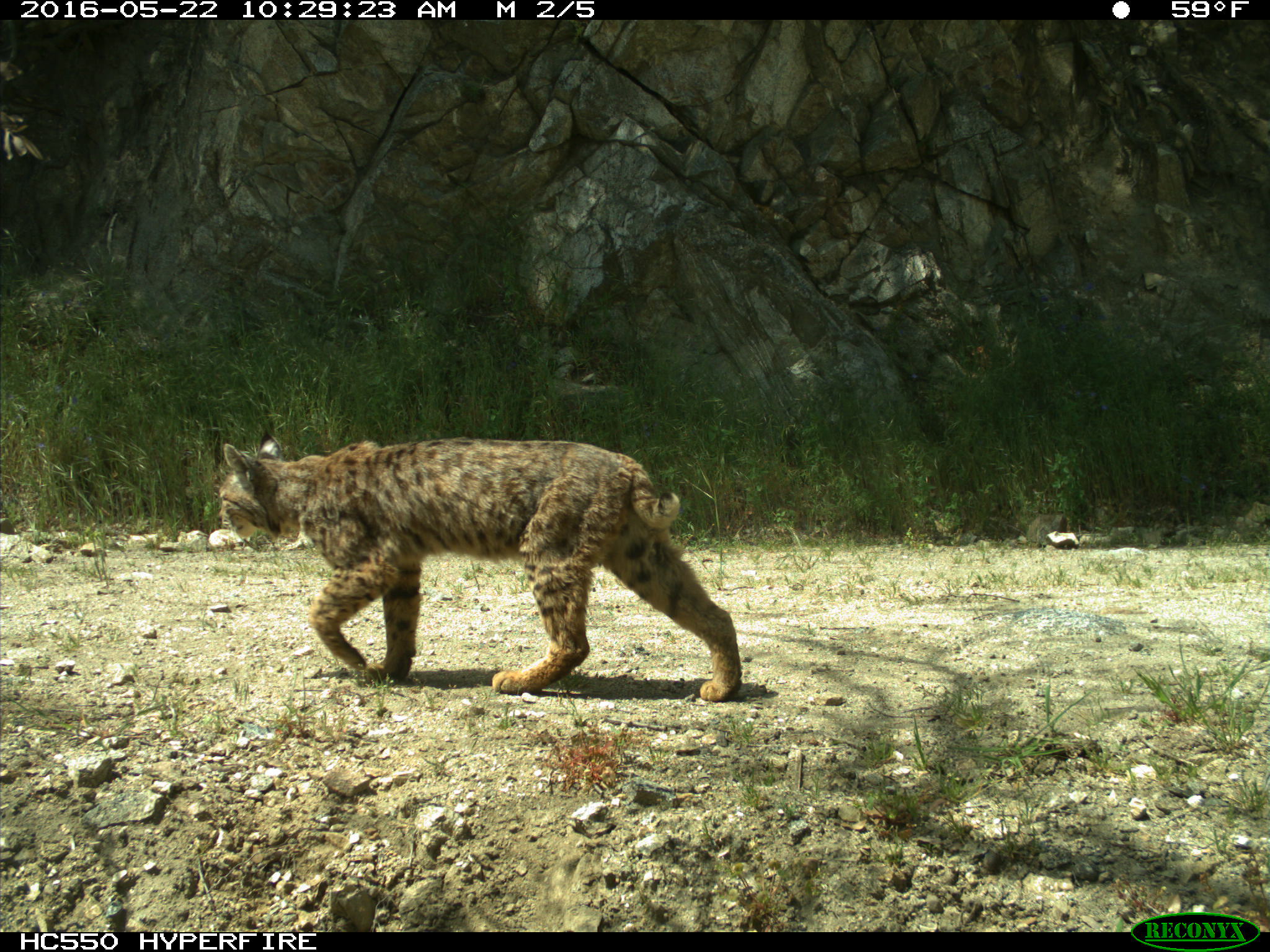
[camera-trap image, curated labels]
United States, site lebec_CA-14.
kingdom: Animalia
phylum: Chordata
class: Mammalia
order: Carnivora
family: Felidae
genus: Lynx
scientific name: Lynx rufus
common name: bobcat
Lynx rufus (bobcat).